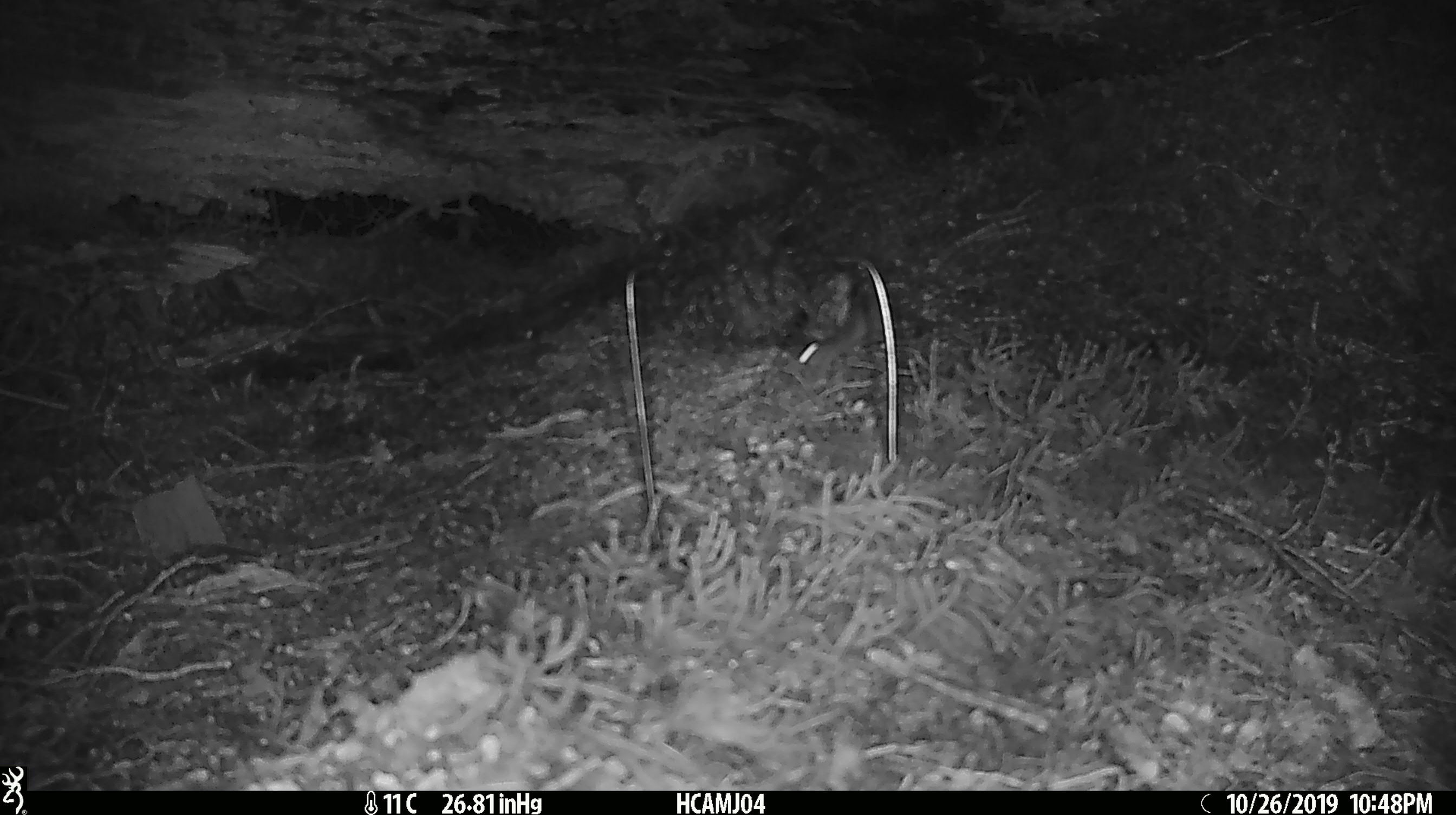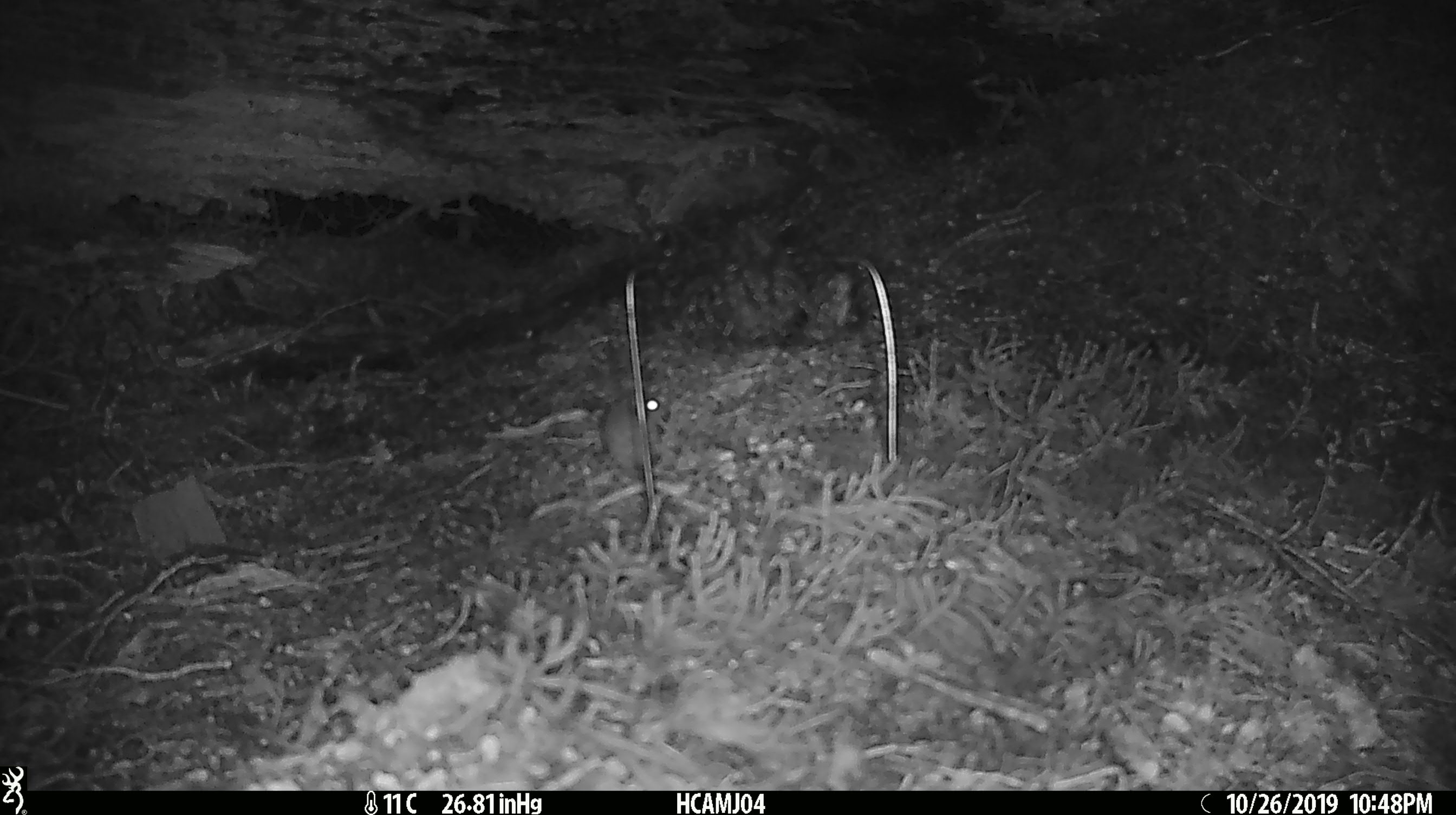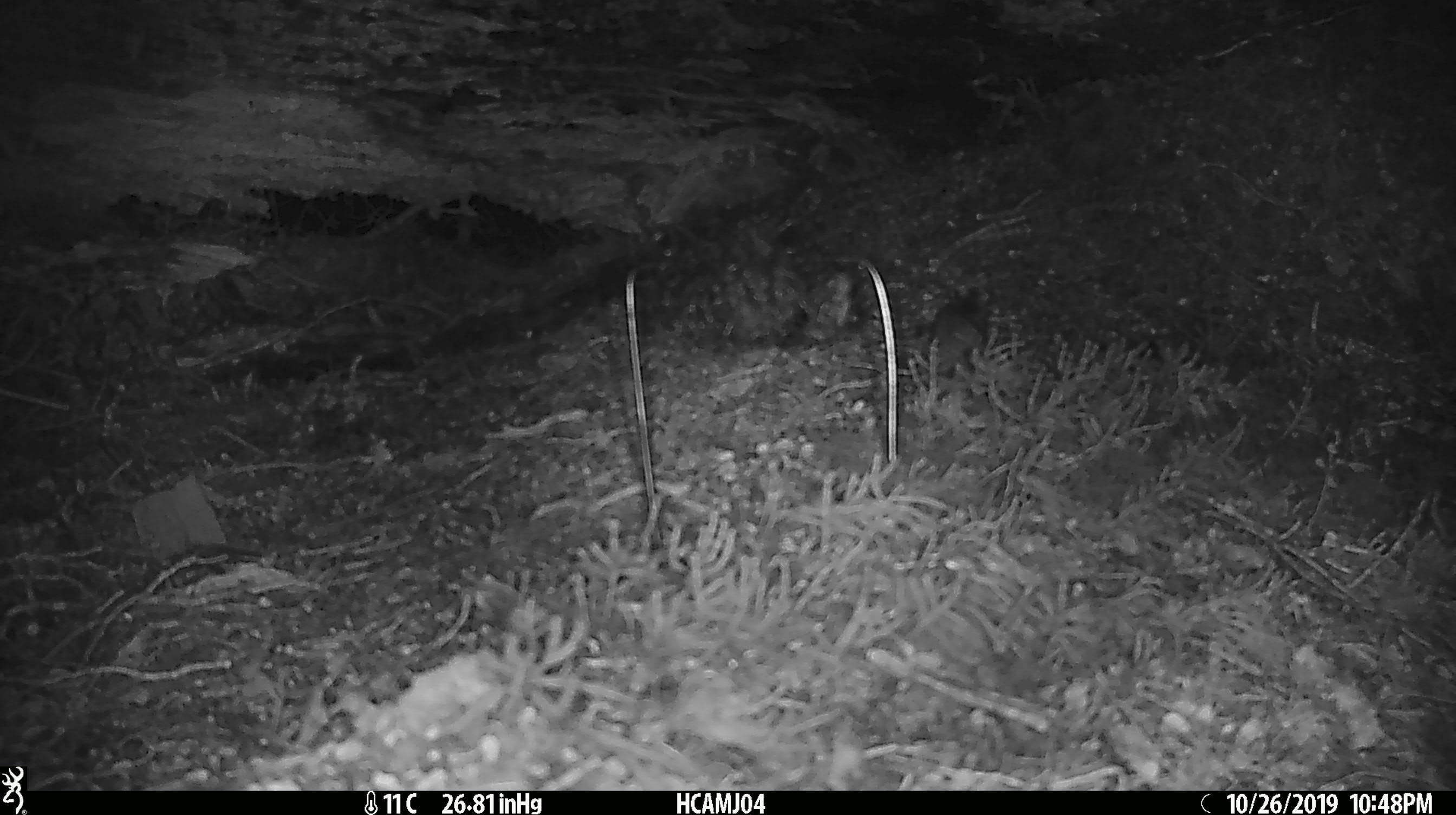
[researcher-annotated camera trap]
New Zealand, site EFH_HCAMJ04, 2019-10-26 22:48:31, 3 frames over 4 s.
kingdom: Animalia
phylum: Chordata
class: Mammalia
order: Rodentia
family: Muridae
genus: Mus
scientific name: Mus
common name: mouse